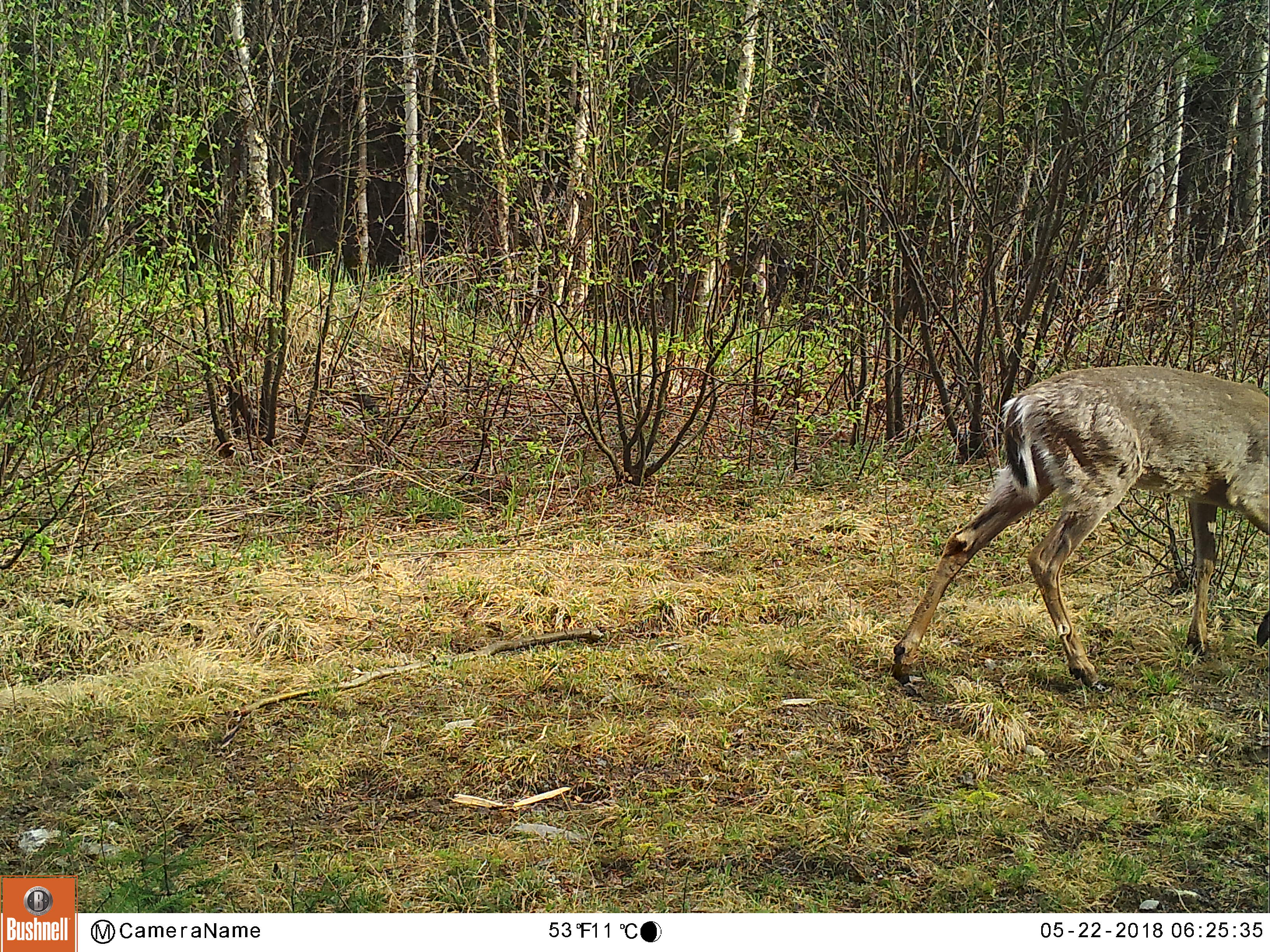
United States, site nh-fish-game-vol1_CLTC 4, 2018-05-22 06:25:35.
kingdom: Animalia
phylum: Chordata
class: Mammalia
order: Artiodactyla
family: Cervidae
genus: Odocoileus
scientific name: Odocoileus virginianus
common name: white-tailed deer